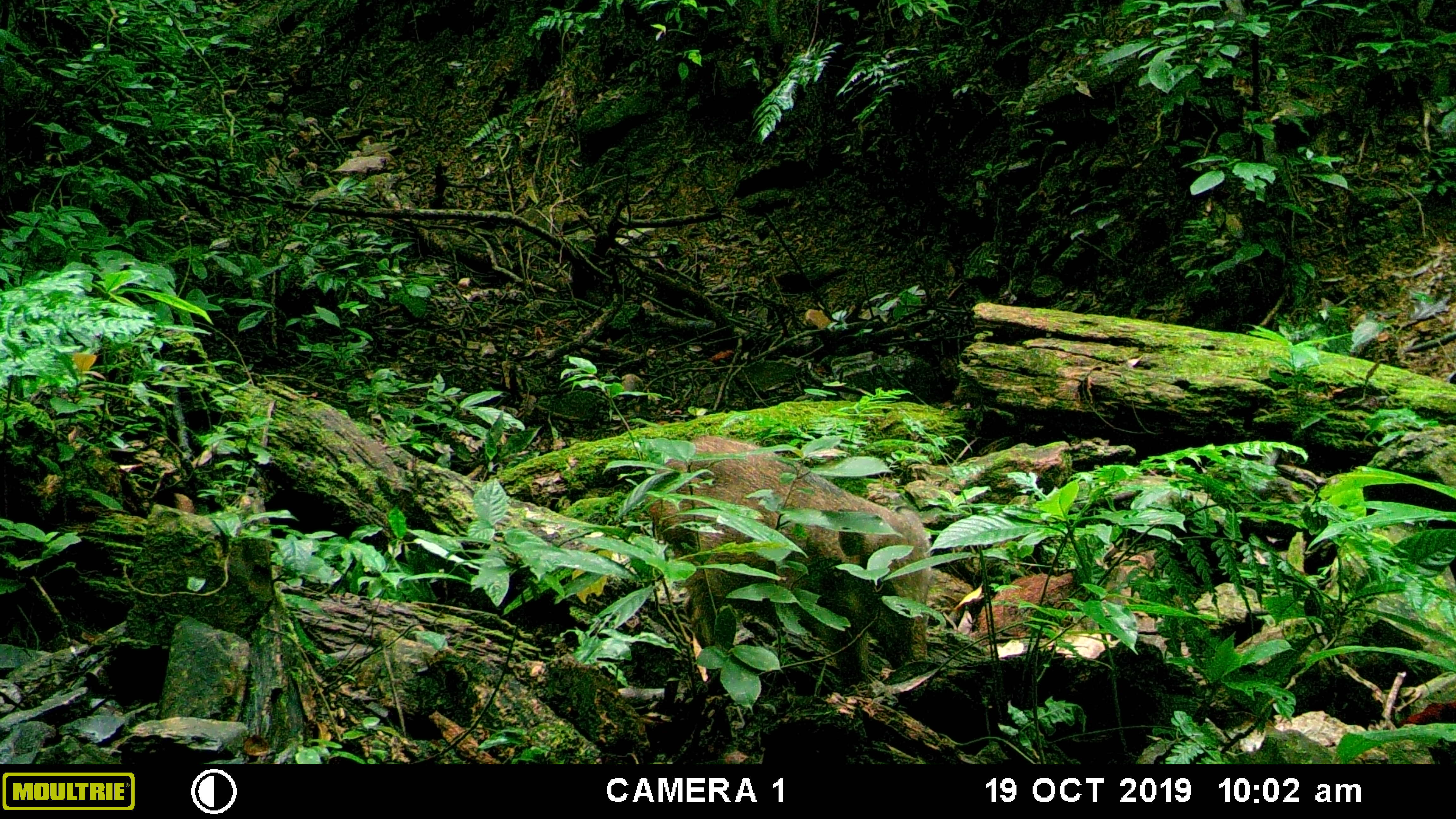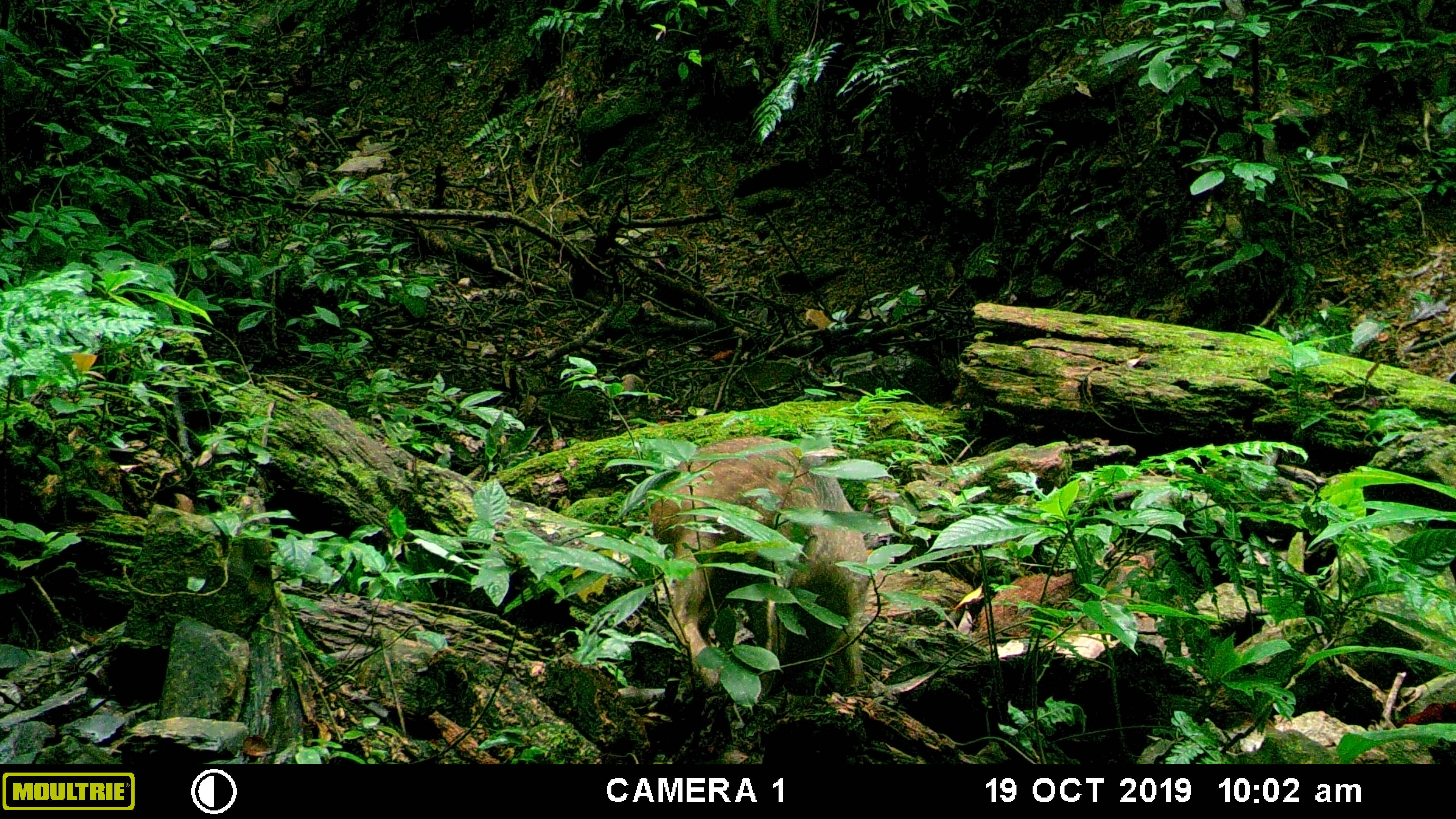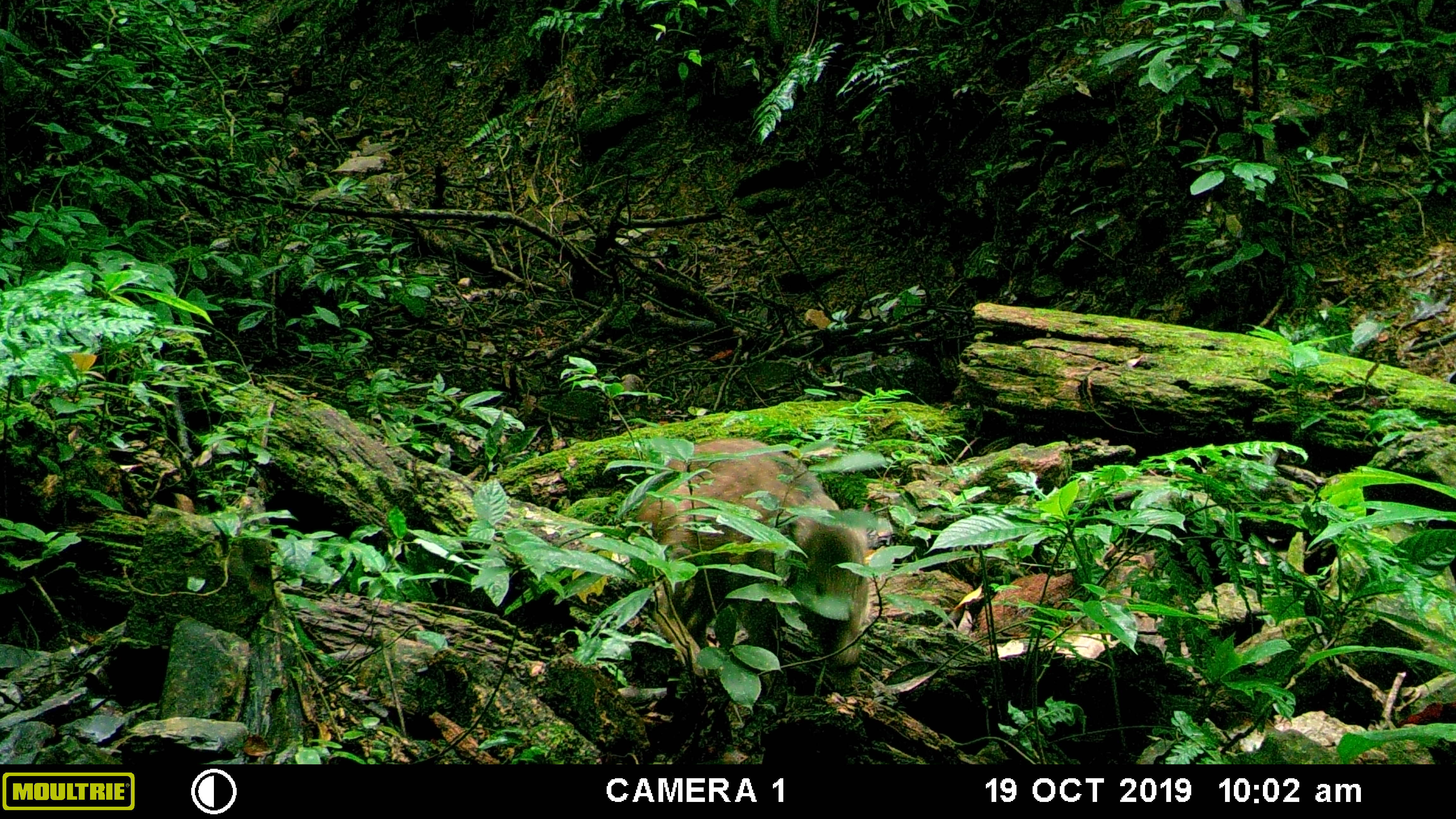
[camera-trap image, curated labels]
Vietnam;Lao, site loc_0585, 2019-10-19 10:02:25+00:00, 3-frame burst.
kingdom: Animalia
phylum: Chordata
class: Mammalia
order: Artiodactyla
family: Suidae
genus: Sus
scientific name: Sus scrofa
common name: eurasian wild pig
Eurasian wild pig (Sus scrofa). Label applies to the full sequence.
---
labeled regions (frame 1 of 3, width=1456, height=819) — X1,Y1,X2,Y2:
eurasian wild pig: 646,434,930,690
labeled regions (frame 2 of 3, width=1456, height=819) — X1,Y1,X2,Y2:
eurasian wild pig: 646,434,872,706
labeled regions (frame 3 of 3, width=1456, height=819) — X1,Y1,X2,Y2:
eurasian wild pig: 641,436,870,678